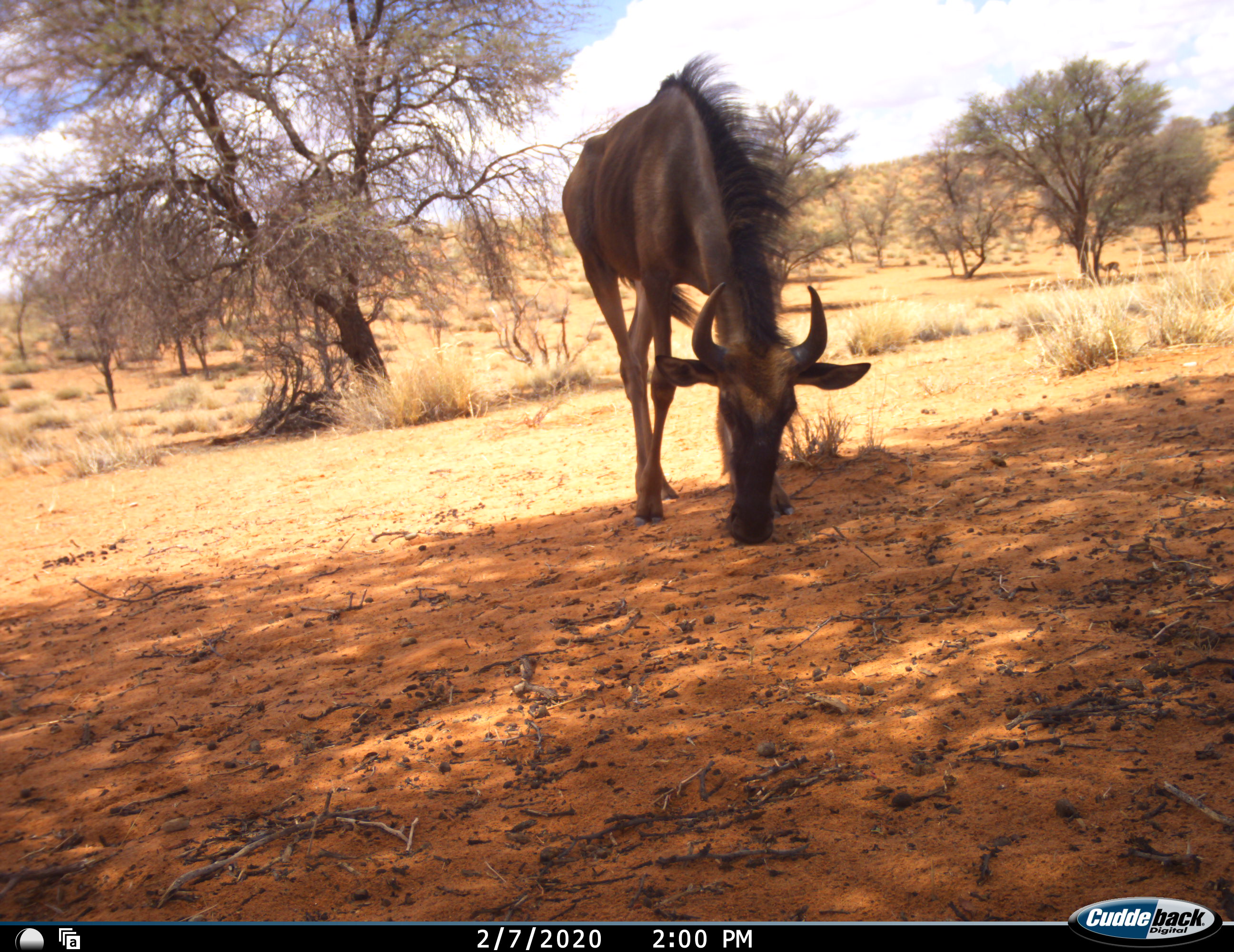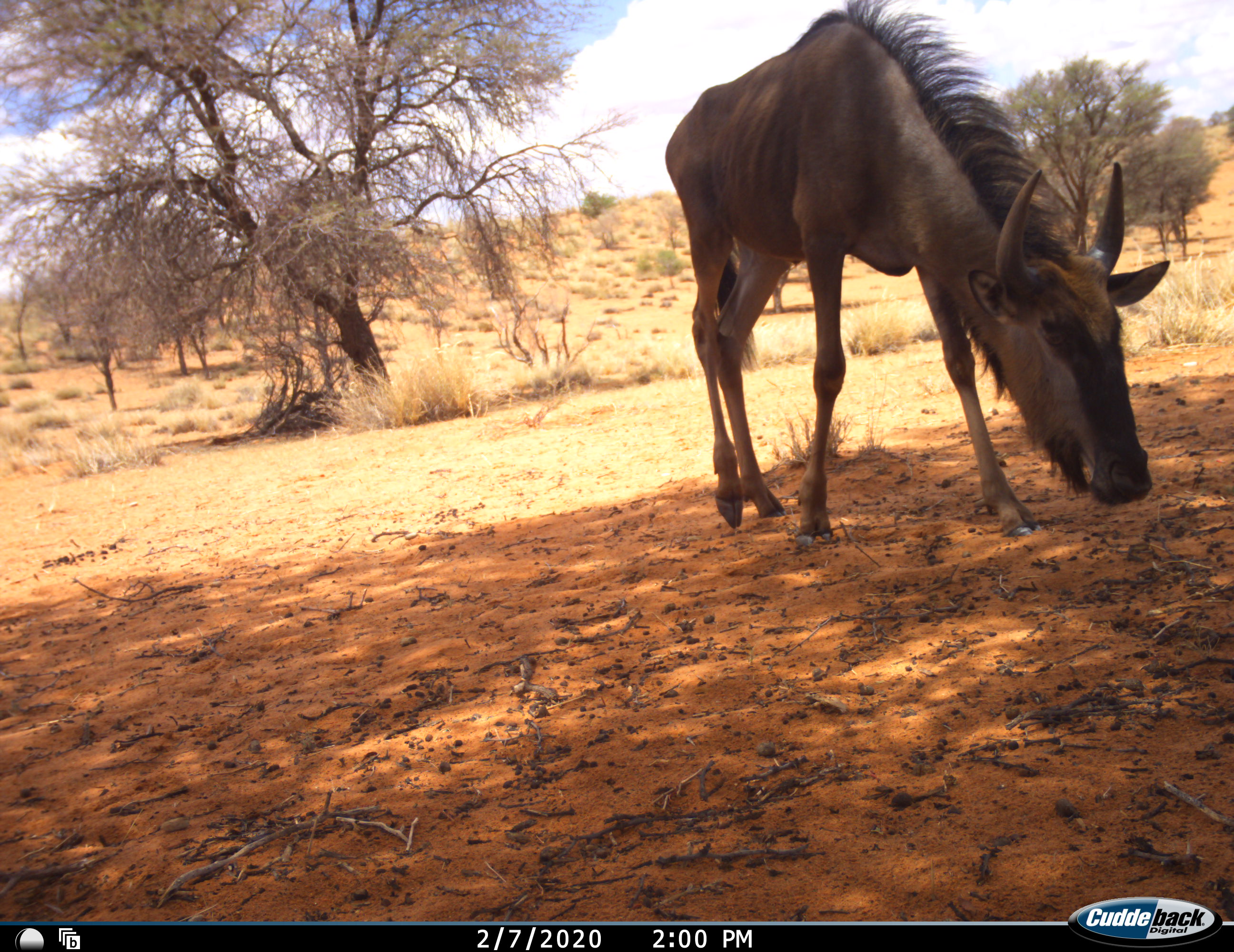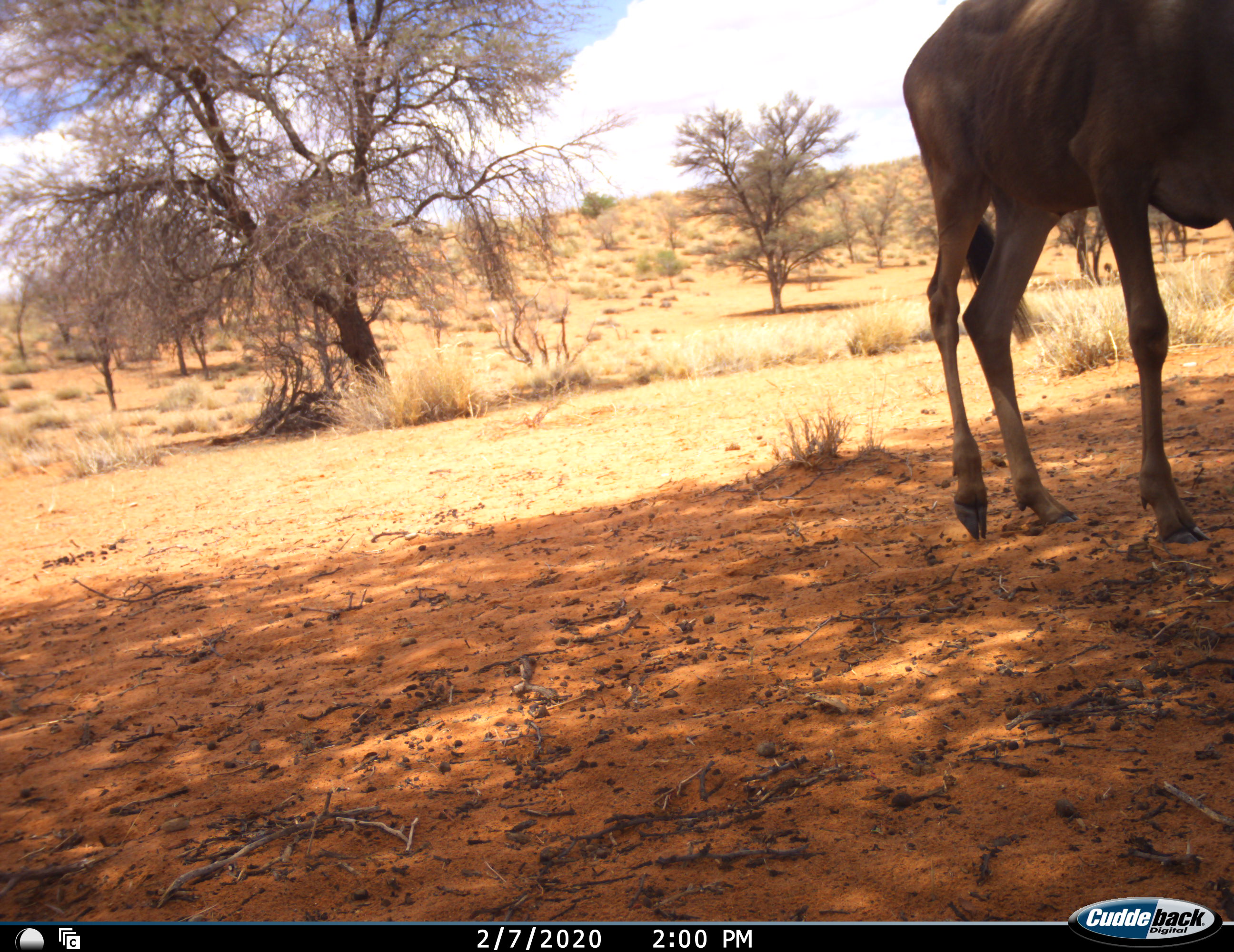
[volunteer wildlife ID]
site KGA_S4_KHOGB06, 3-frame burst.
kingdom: Animalia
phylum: Chordata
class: Mammalia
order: Artiodactyla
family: Bovidae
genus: Connochaetes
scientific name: Connochaetes taurinus taurinus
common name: blue wildebeest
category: wildebeestblue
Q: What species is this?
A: Wildebeestblue (blue wildebeest) (Connochaetes taurinus taurinus).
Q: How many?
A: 1.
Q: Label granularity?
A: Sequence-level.